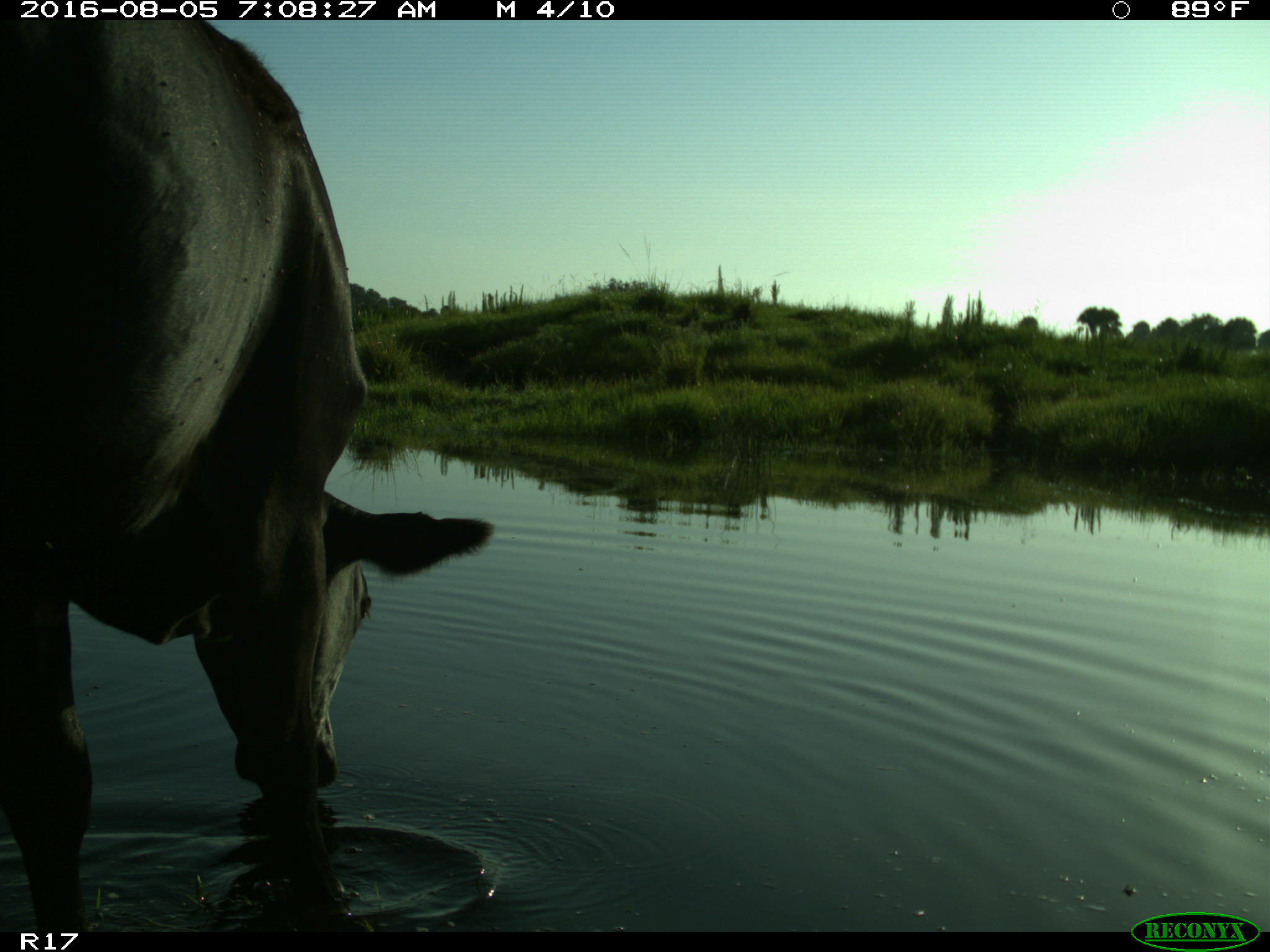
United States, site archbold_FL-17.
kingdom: Animalia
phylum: Chordata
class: Mammalia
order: Artiodactyla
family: Bovidae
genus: Bos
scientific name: Bos taurus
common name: domestic cow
Bos taurus (domestic cow).